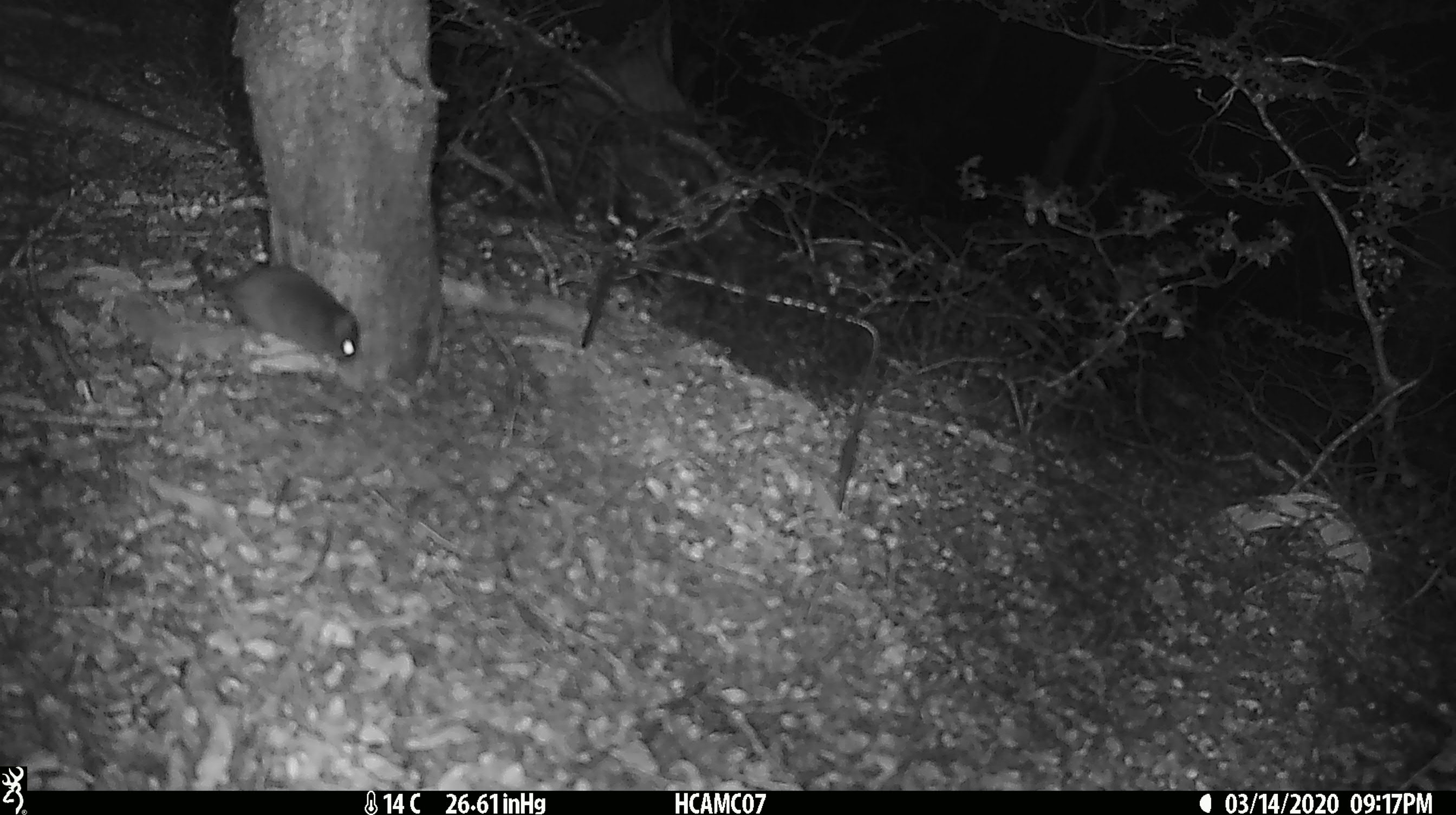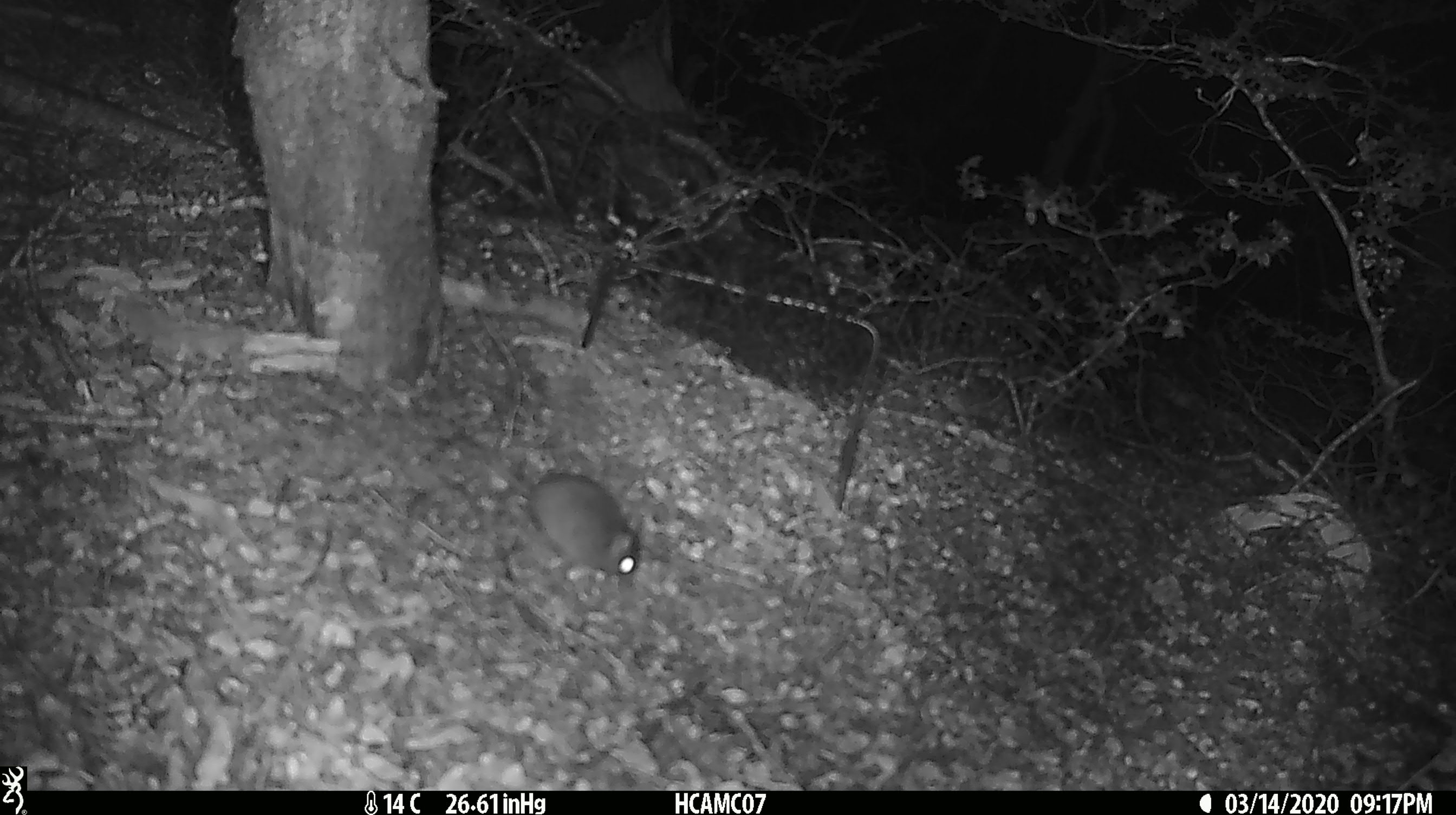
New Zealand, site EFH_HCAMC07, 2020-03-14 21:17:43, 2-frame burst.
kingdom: Animalia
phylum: Chordata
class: Mammalia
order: Rodentia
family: Muridae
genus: Mus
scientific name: Mus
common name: mouse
Mouse (Mus).